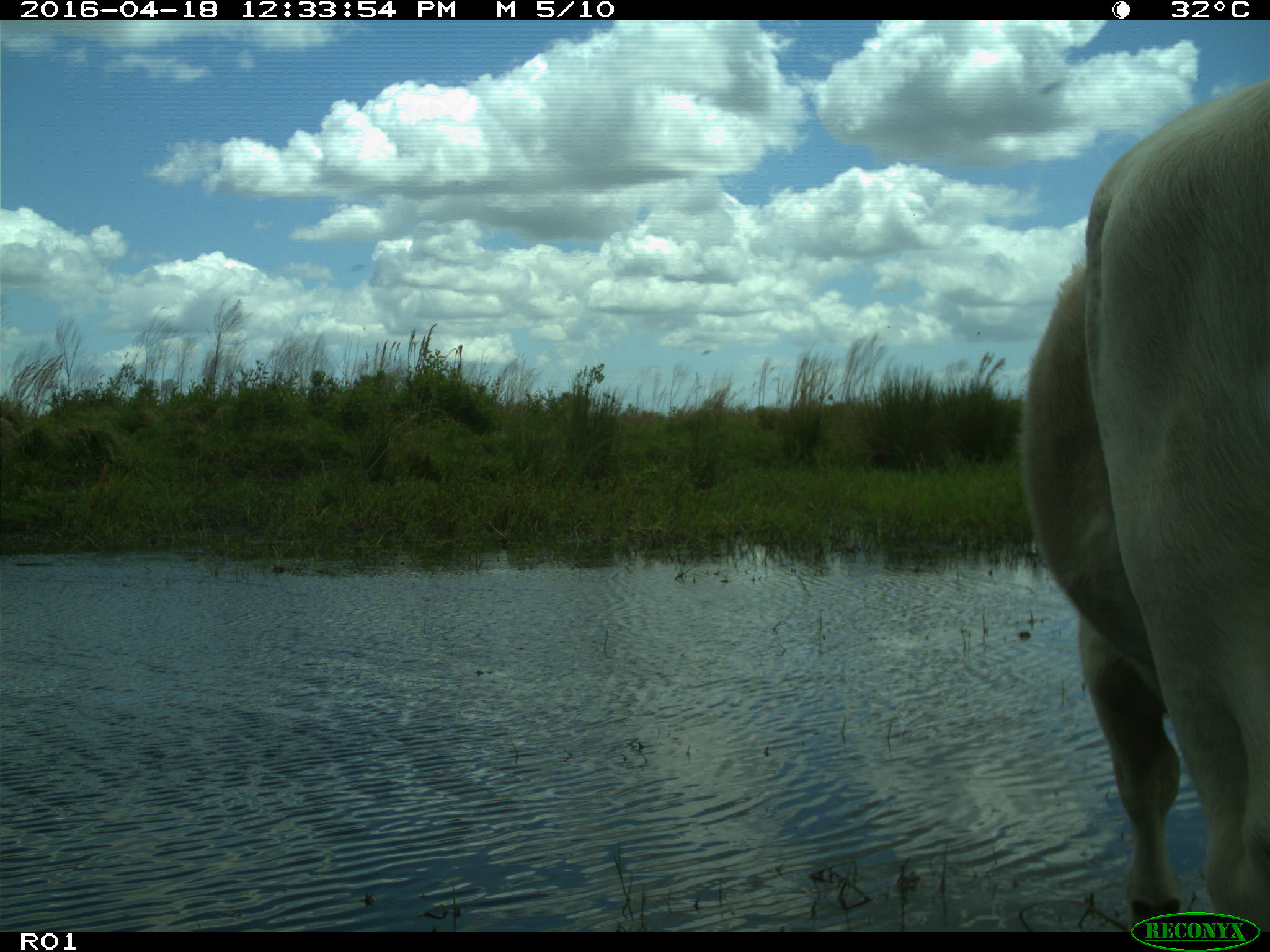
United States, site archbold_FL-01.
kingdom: Animalia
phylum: Chordata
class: Mammalia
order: Artiodactyla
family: Bovidae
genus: Bos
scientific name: Bos taurus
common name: domestic cow